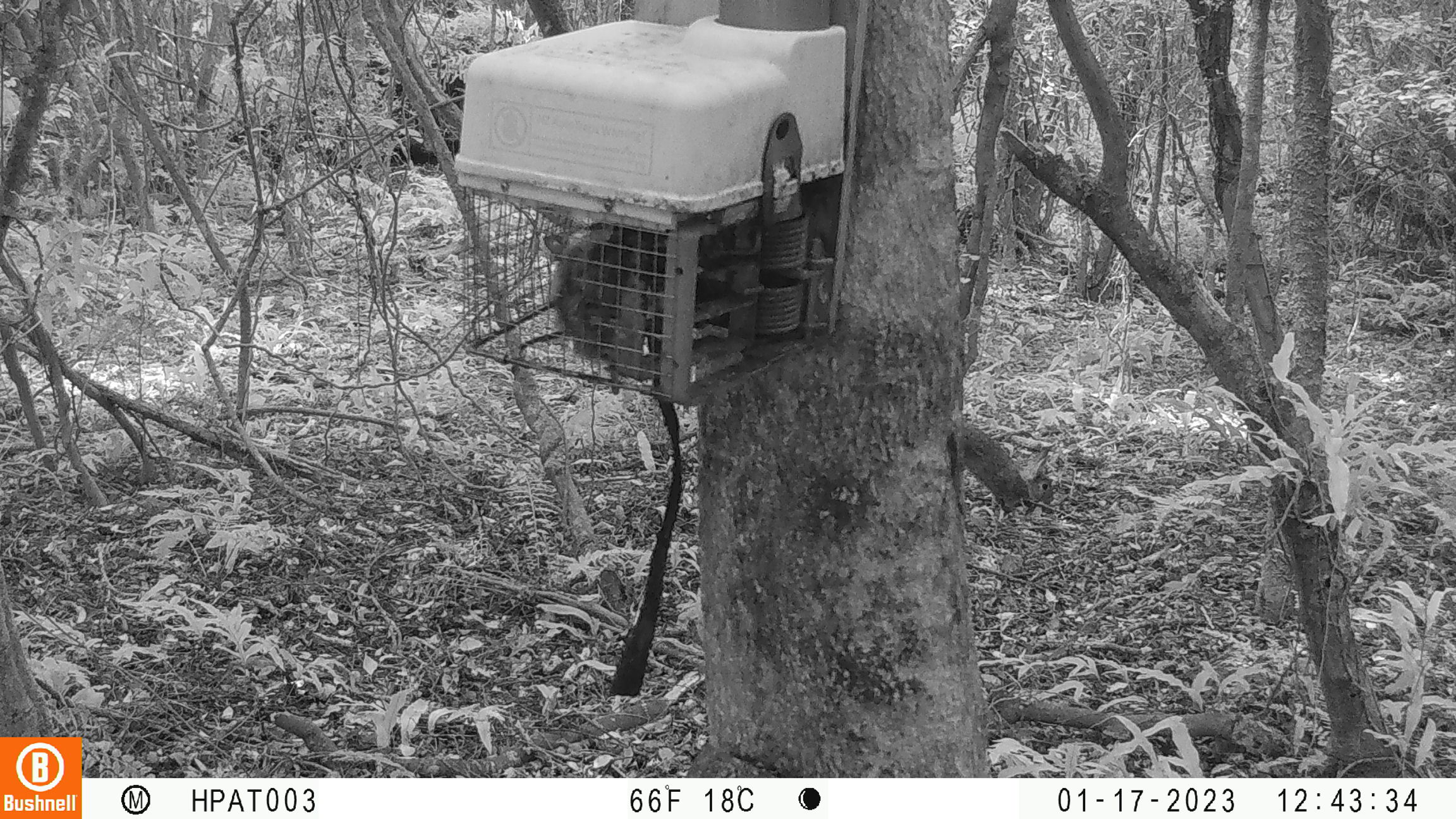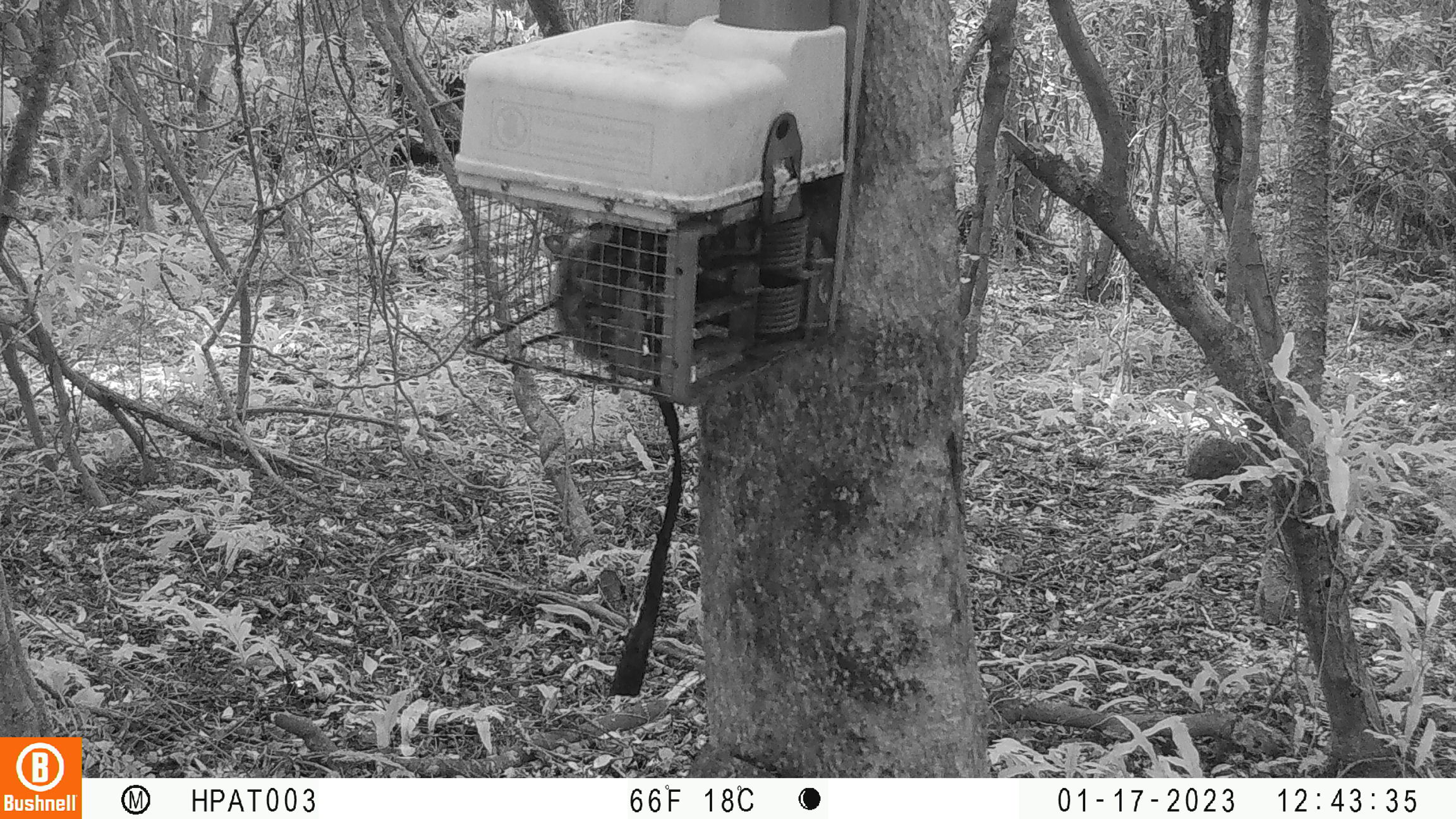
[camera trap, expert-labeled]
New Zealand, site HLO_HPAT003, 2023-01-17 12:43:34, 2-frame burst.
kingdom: Animalia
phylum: Chordata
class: Mammalia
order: Lagomorpha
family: Leporidae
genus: Oryctolagus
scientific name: Oryctolagus cuniculus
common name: european rabbit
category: rabbit